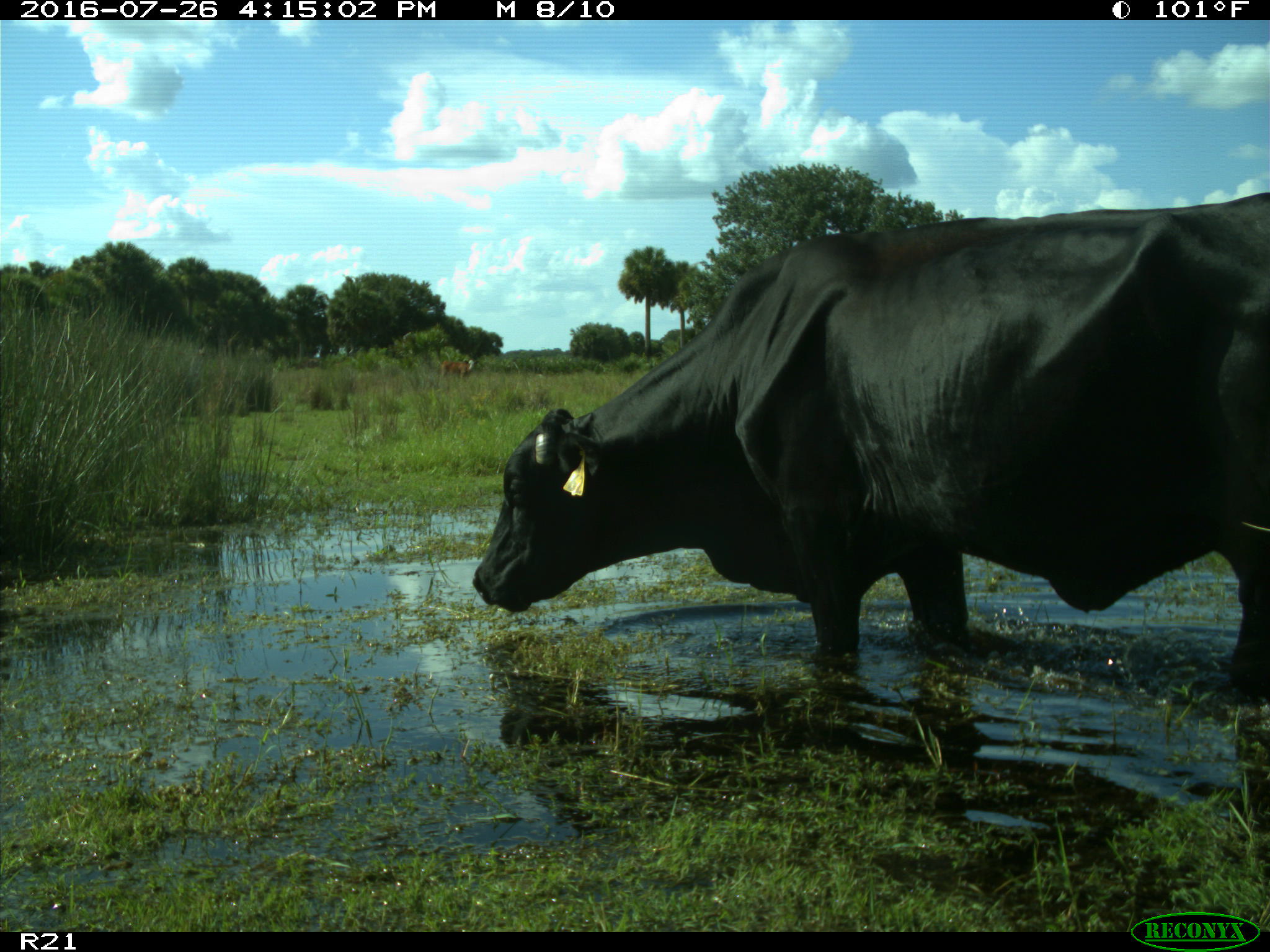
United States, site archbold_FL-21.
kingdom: Animalia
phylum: Chordata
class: Mammalia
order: Artiodactyla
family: Bovidae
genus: Bos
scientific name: Bos taurus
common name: domestic cow